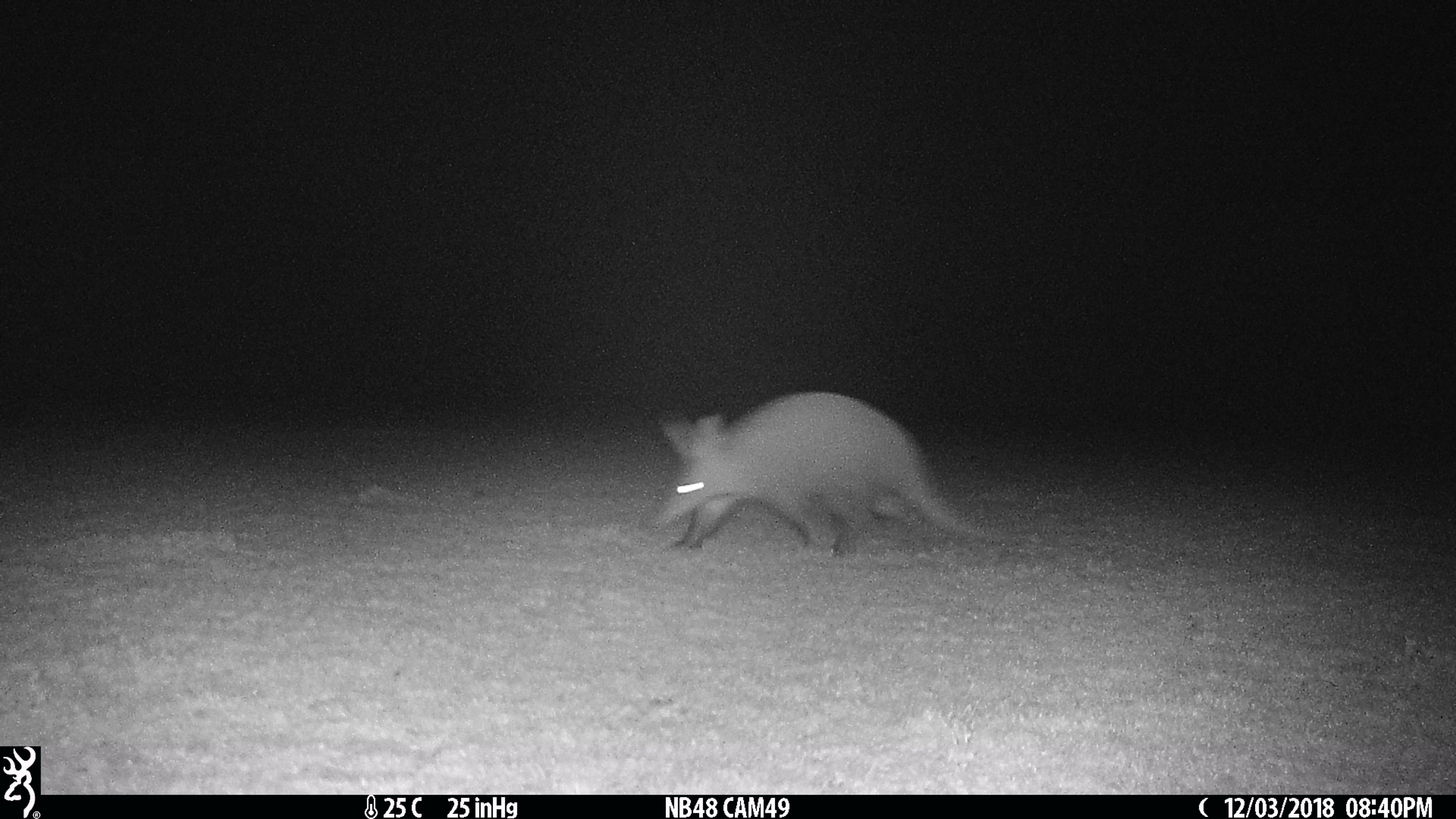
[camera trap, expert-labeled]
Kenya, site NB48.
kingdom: Animalia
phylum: Chordata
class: Mammalia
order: Tubulidentata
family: Orycteropodidae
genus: Orycteropus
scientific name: Orycteropus afer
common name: aardvark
Aardvark (Orycteropus afer).